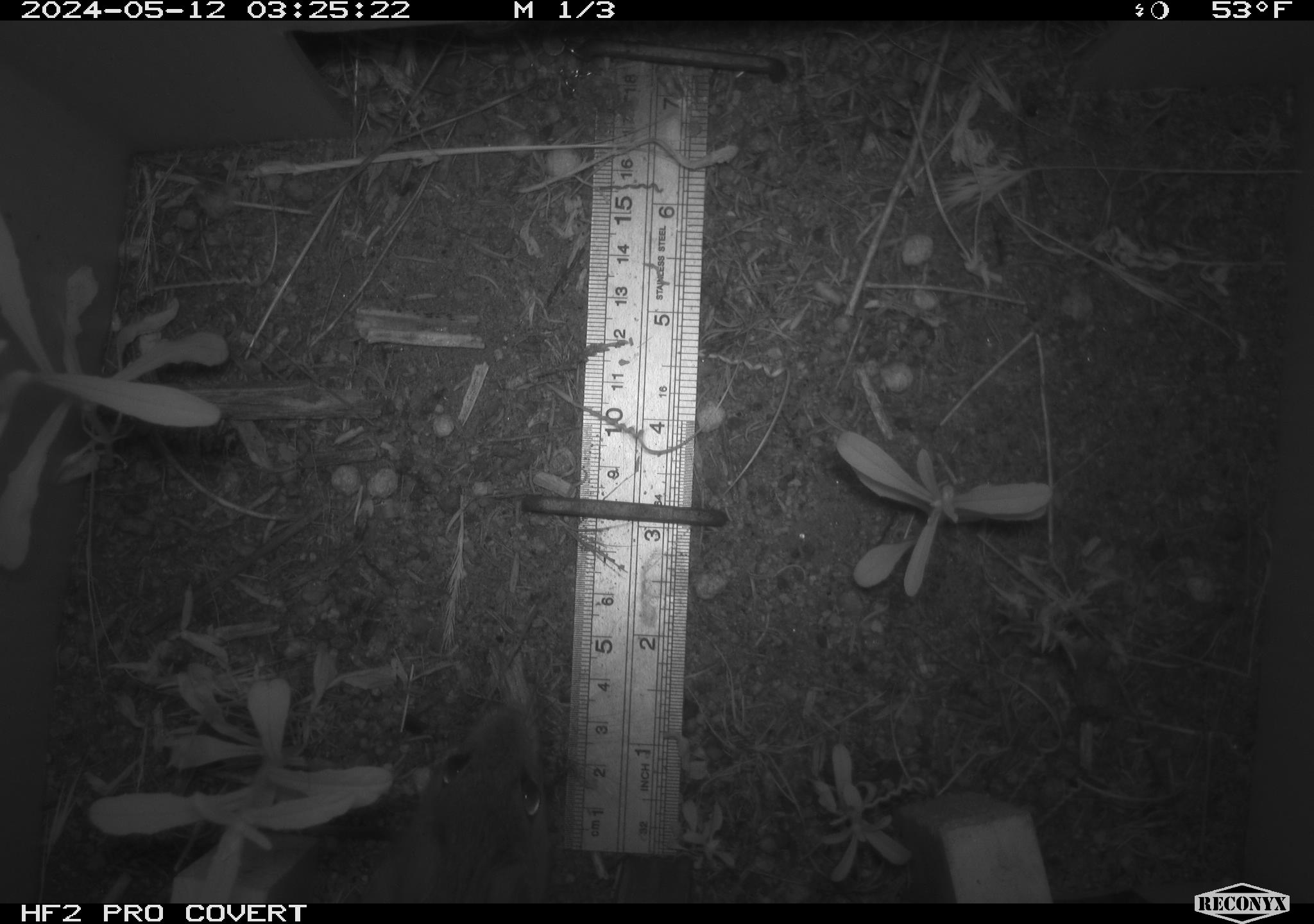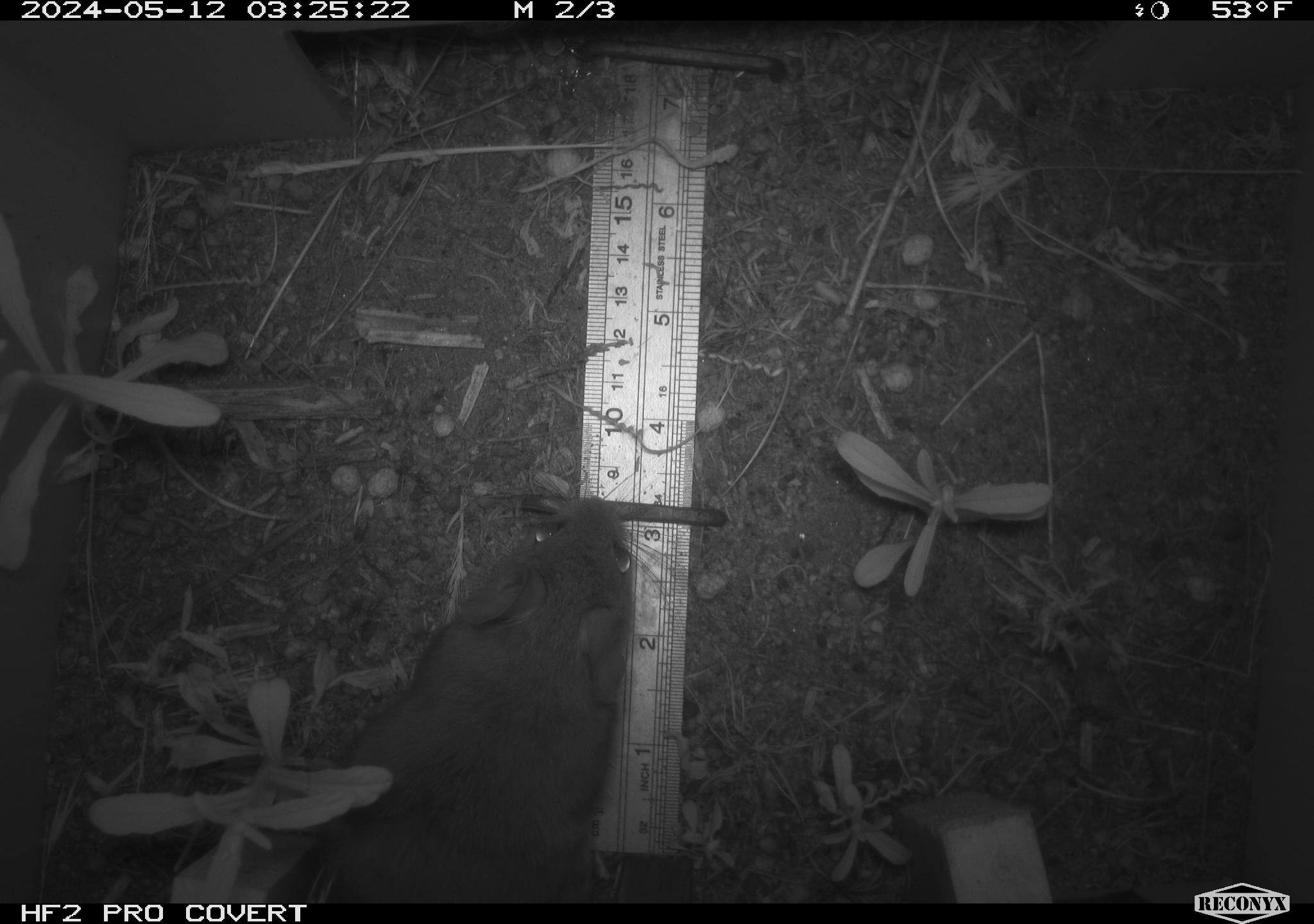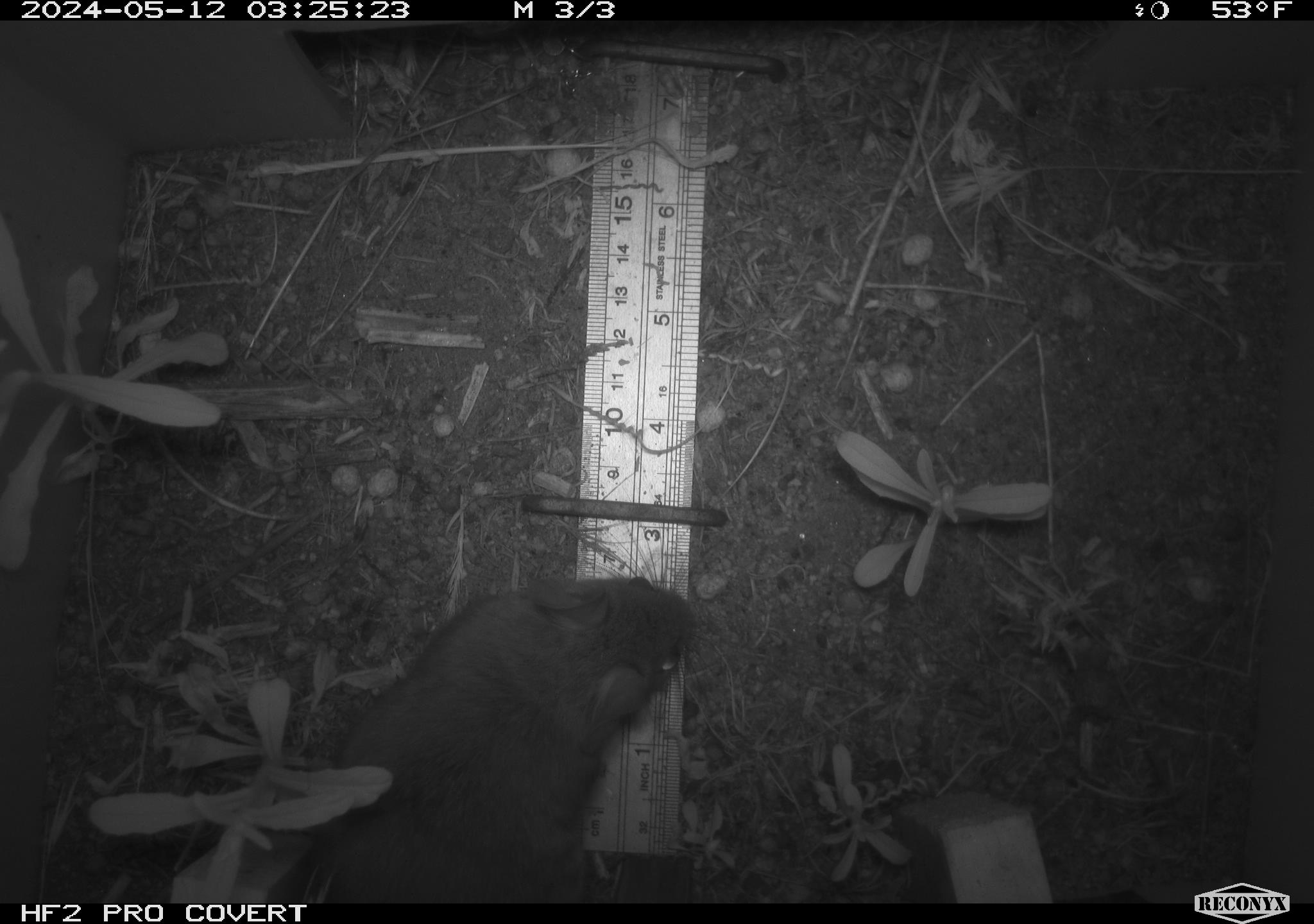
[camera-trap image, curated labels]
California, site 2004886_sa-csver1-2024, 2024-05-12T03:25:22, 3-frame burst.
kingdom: Animalia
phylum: Chordata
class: Mammalia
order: Rodentia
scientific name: Rodentia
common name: rodent